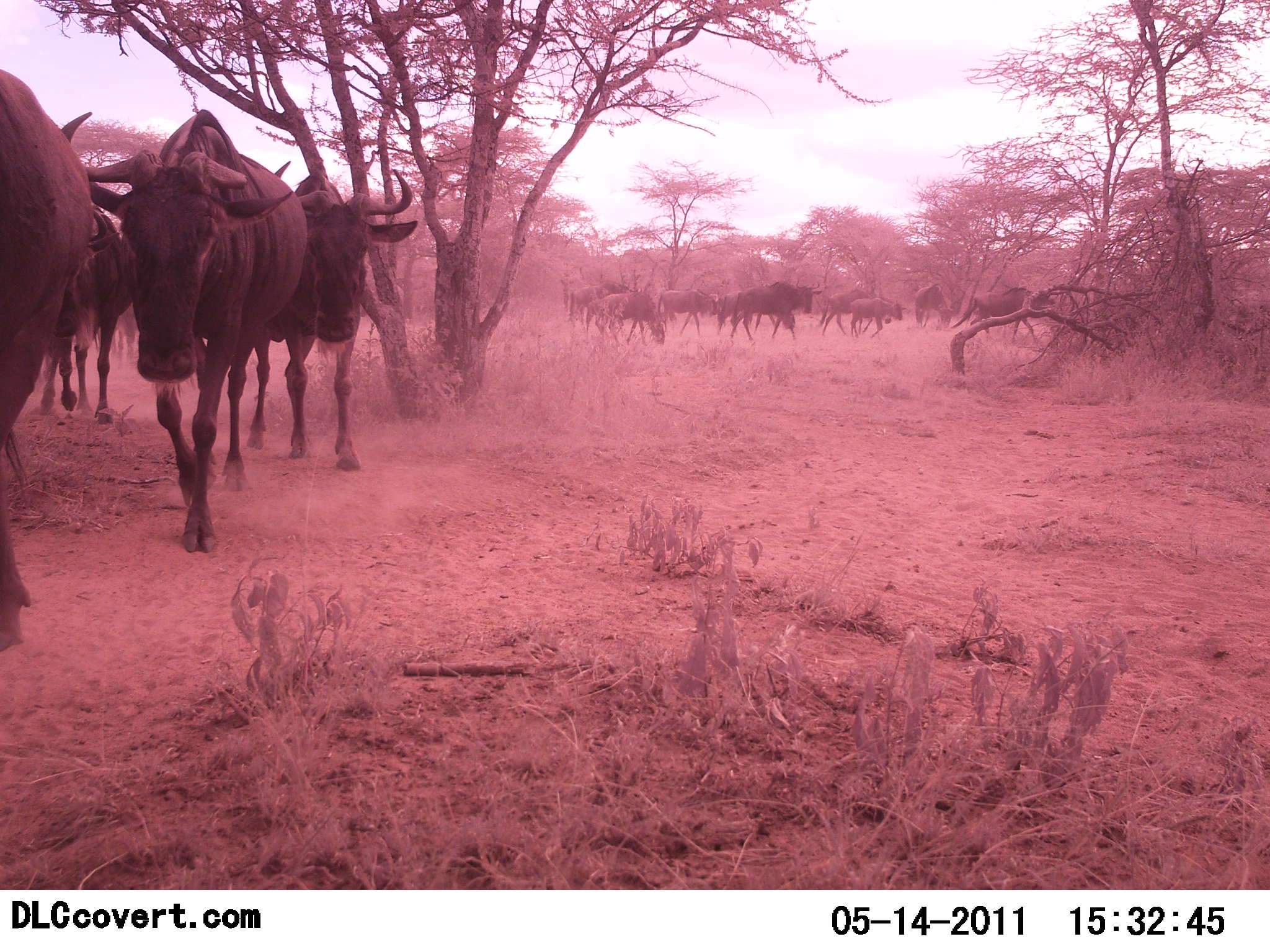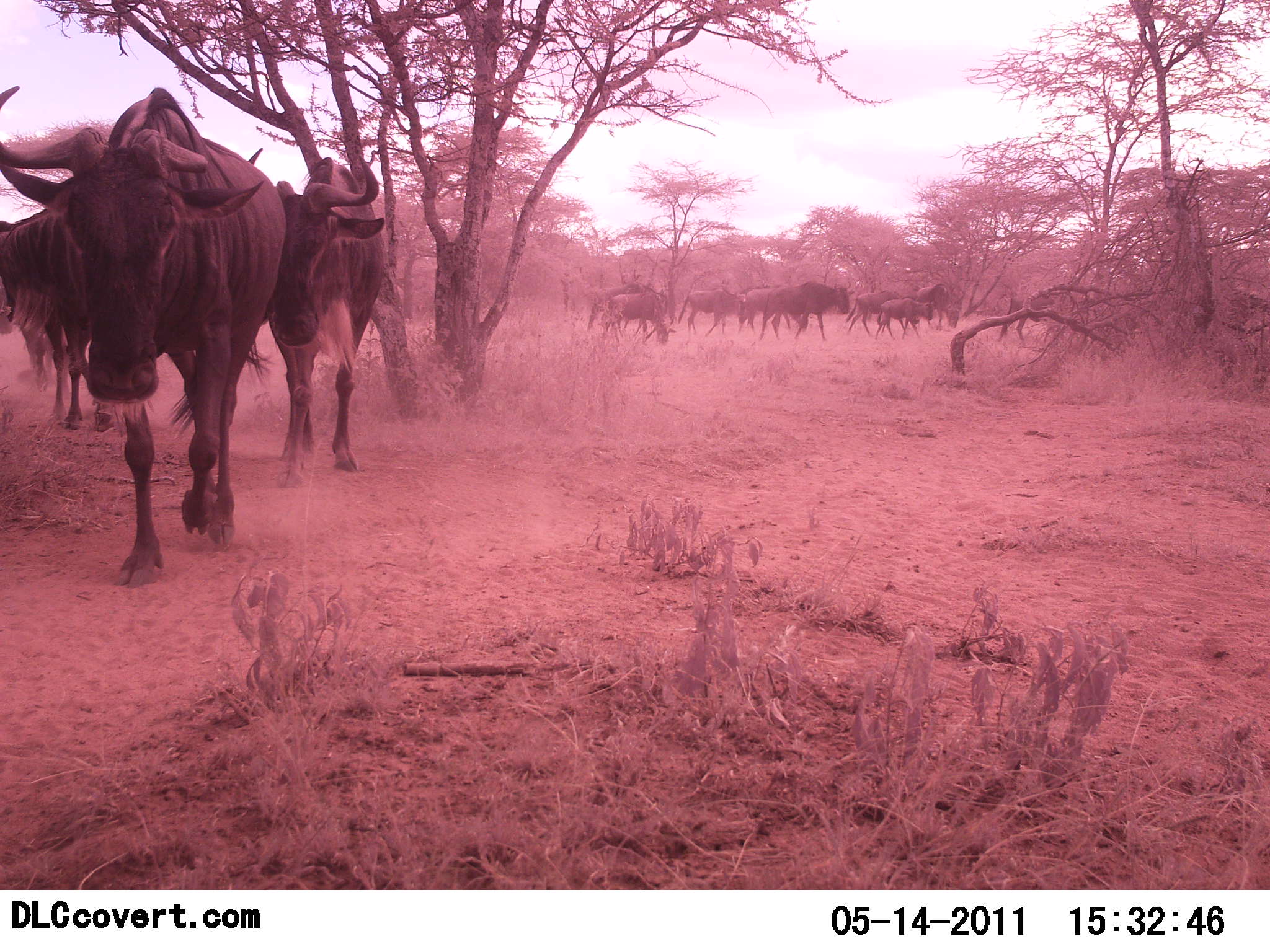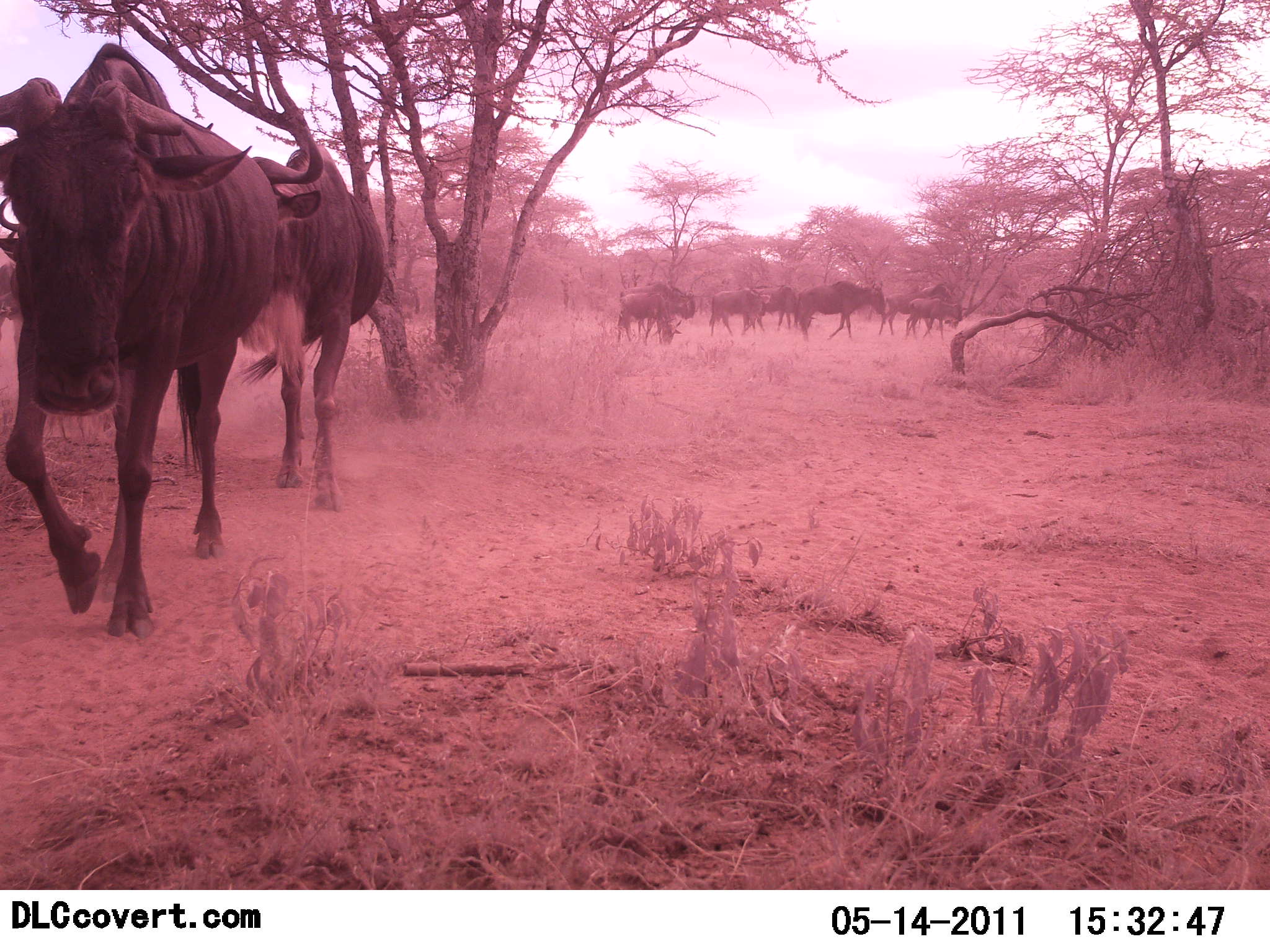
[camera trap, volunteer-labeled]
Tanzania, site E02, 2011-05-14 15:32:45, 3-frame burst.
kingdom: Animalia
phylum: Chordata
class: Mammalia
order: Artiodactyla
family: Bovidae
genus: Connochaetes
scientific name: Connochaetes taurinus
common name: blue wildebeest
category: wildebeest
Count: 11-50.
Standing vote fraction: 10%.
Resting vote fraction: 0%.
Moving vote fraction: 100%.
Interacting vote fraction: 0%.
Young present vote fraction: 0%.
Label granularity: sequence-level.